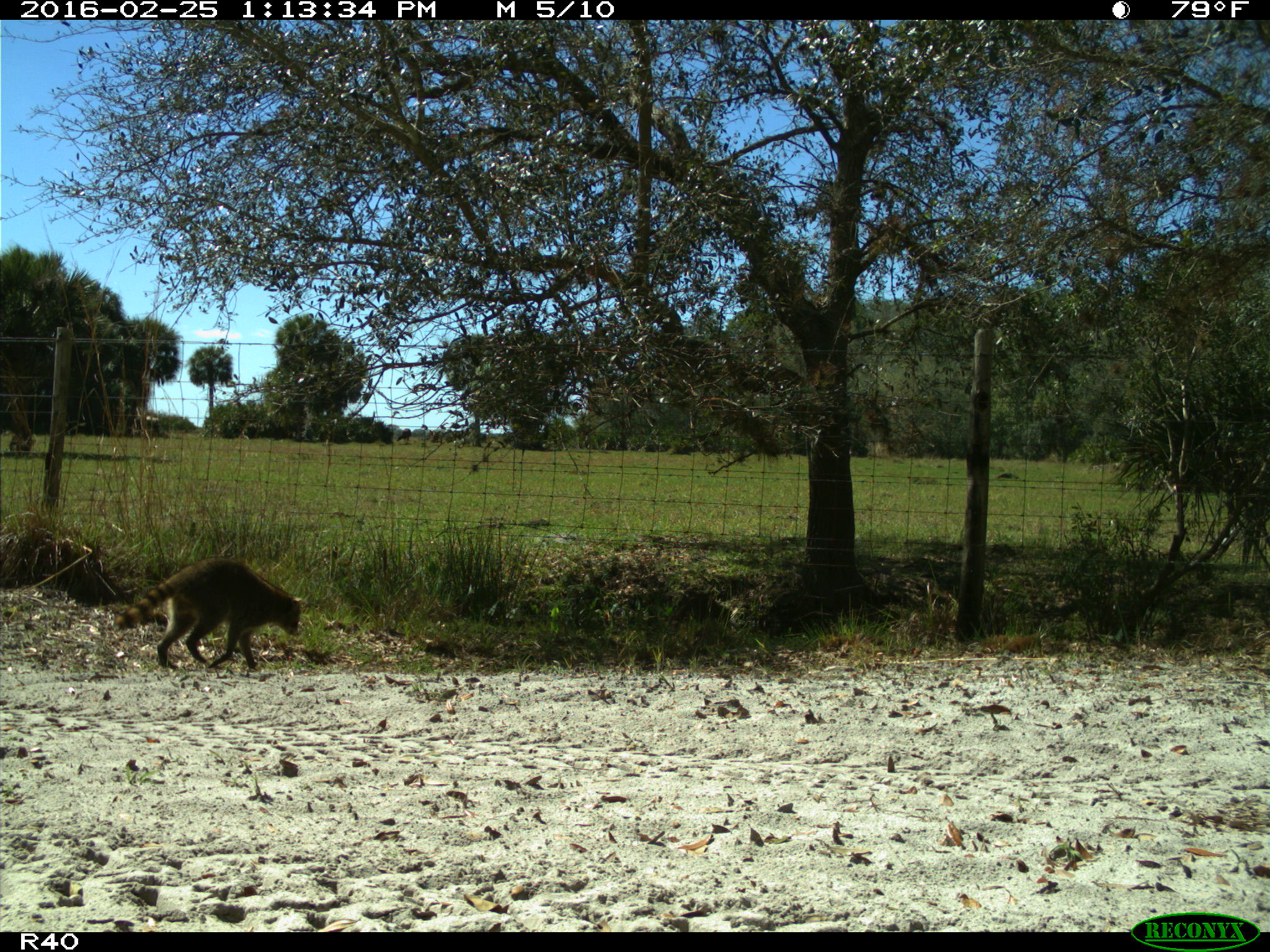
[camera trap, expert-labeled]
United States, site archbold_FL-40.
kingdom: Animalia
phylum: Chordata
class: Mammalia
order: Carnivora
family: Procyonidae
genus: Procyon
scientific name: Procyon lotor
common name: common raccoon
Procyon lotor (common raccoon).